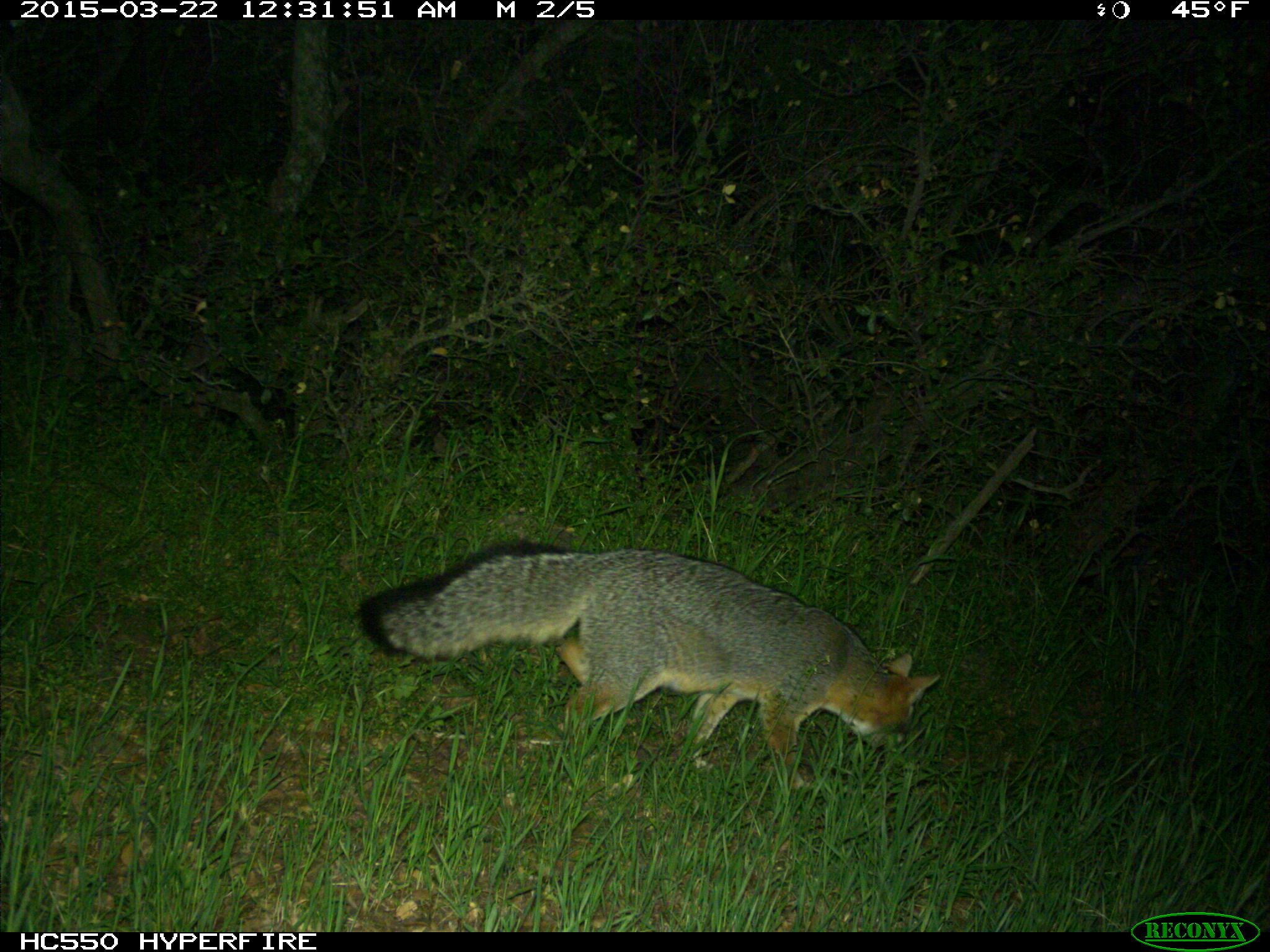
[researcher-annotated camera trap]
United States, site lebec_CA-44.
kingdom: Animalia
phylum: Chordata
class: Mammalia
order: Carnivora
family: Canidae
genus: Urocyon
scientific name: Urocyon cinereoargenteus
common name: gray fox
Urocyon cinereoargenteus (gray fox).